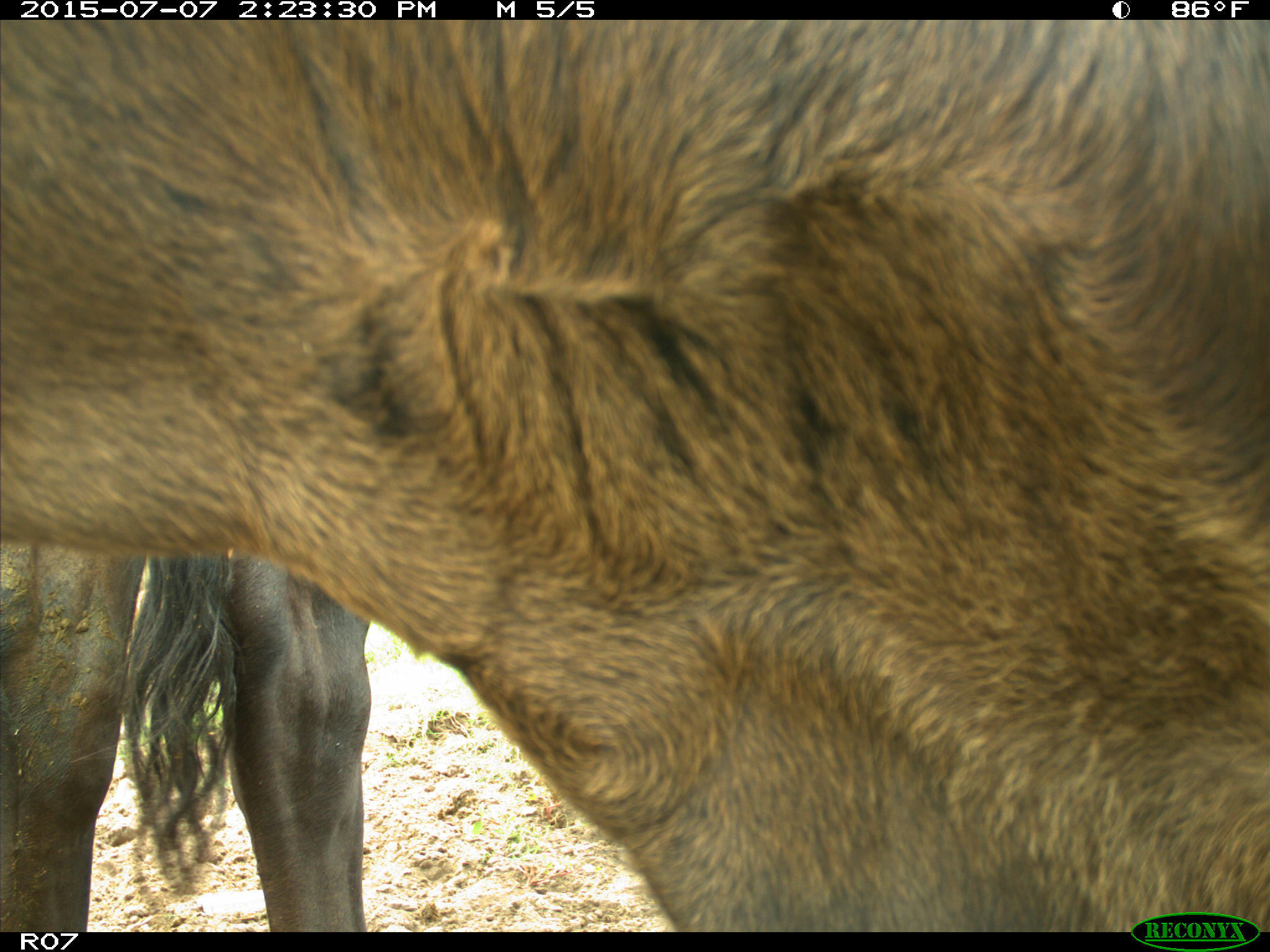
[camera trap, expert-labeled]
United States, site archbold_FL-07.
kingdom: Animalia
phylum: Chordata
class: Mammalia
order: Artiodactyla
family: Bovidae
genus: Bos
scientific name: Bos taurus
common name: domestic cow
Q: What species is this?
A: Bos taurus (domestic cow).